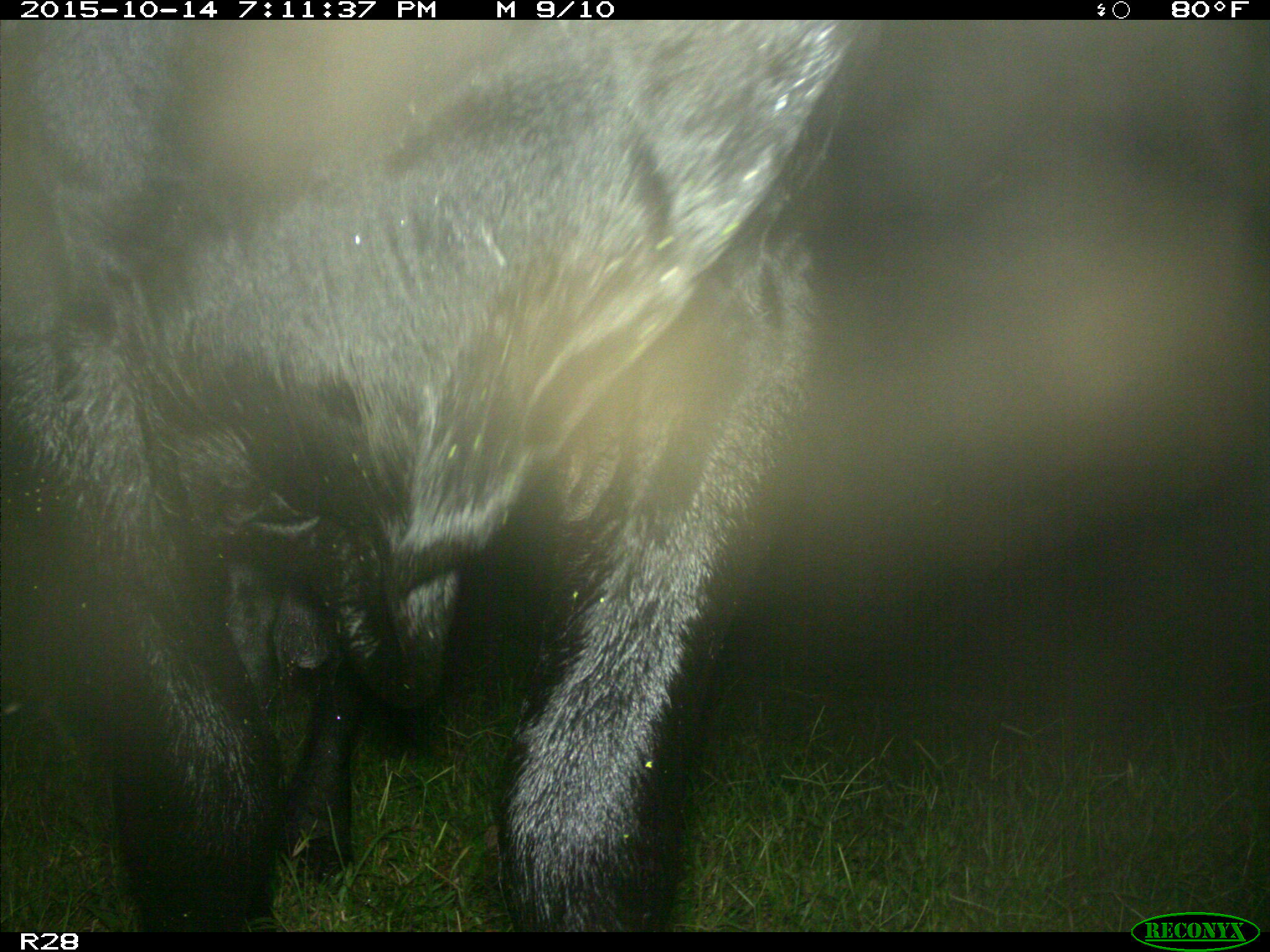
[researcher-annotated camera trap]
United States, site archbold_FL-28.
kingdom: Animalia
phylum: Chordata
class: Mammalia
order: Artiodactyla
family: Bovidae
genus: Bos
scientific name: Bos taurus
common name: domestic cow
Bos taurus (domestic cow).